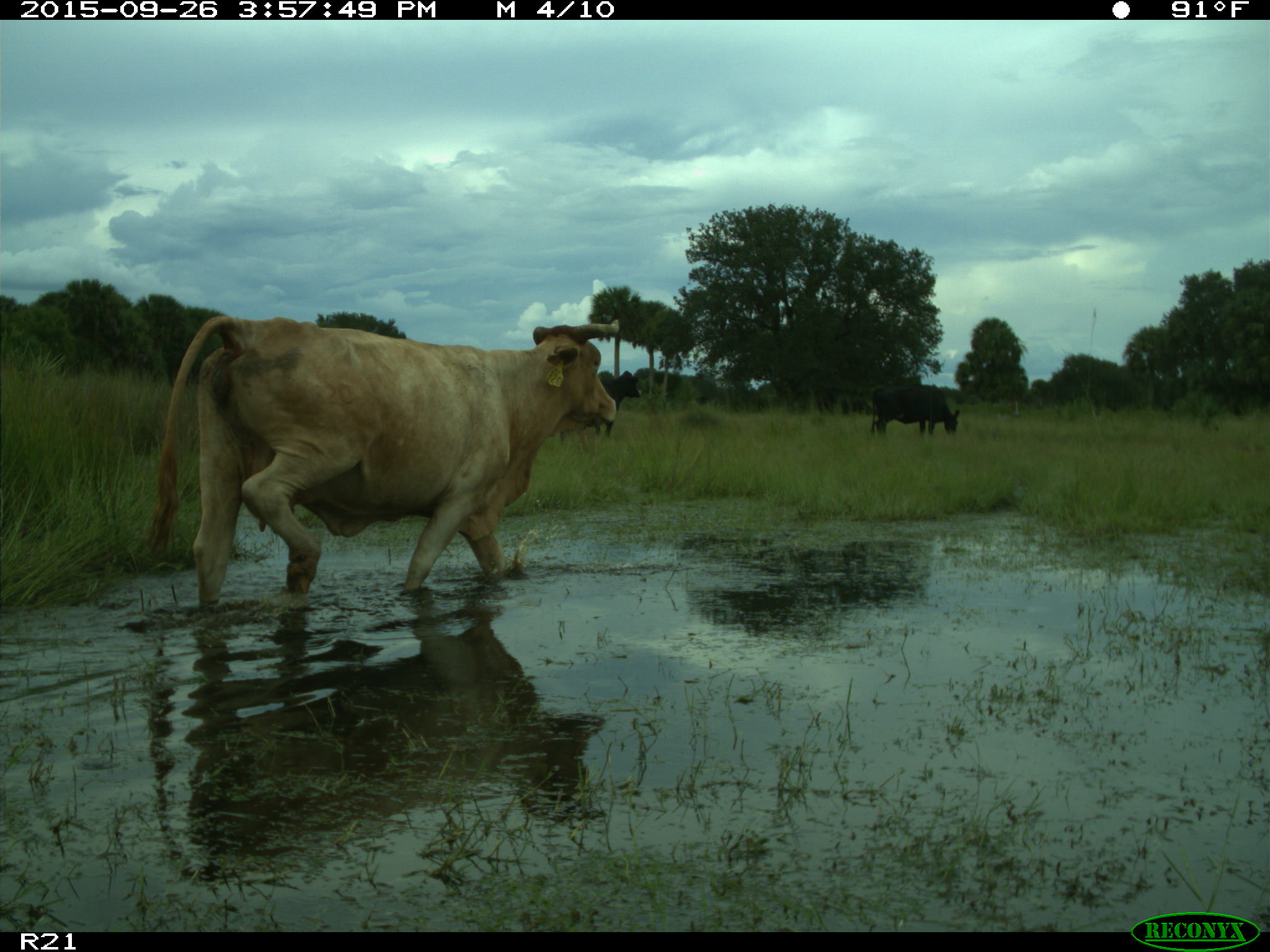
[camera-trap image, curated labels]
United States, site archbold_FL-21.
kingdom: Animalia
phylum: Chordata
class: Mammalia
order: Artiodactyla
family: Bovidae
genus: Bos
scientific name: Bos taurus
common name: domestic cow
Bos taurus (domestic cow).